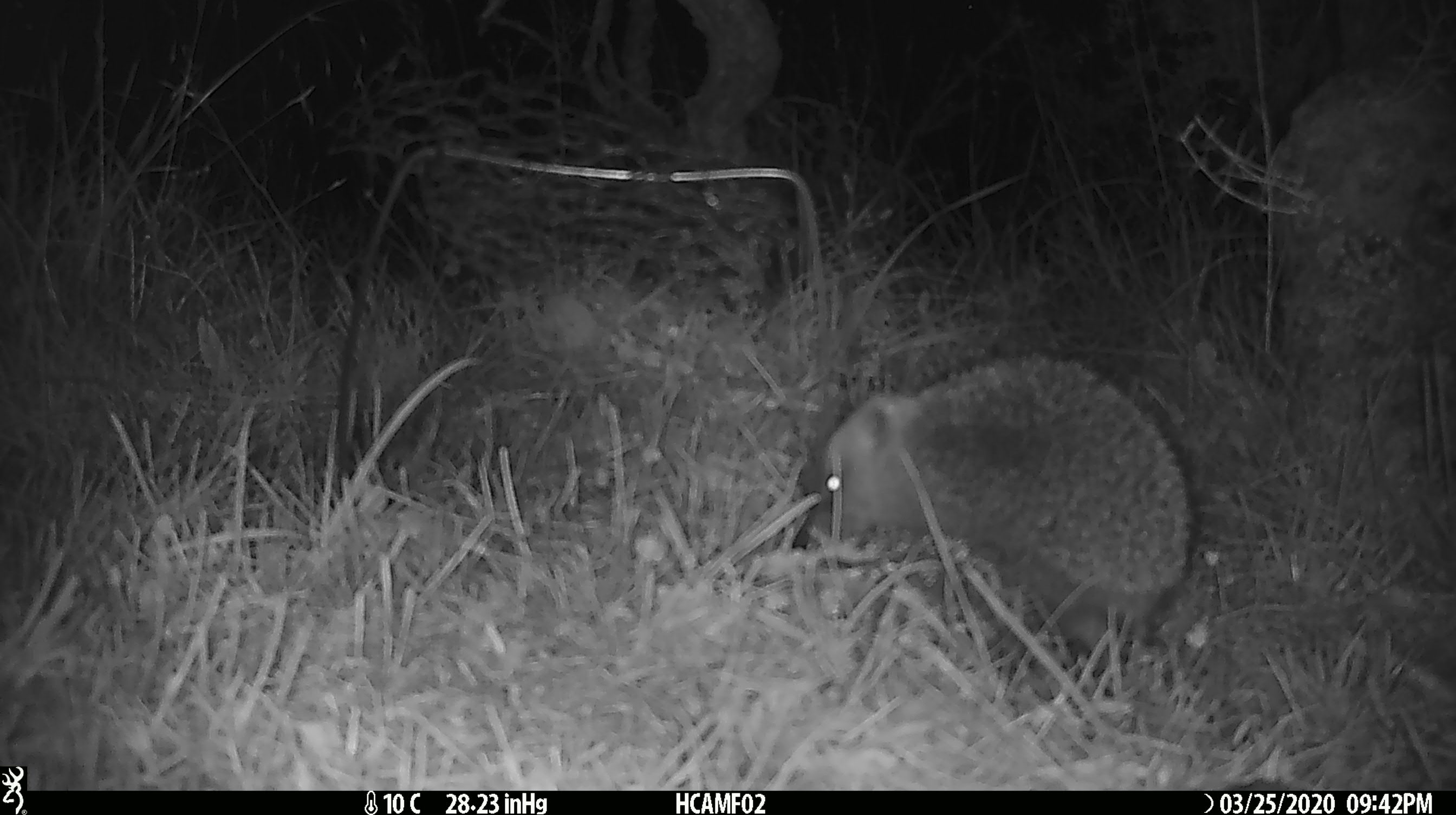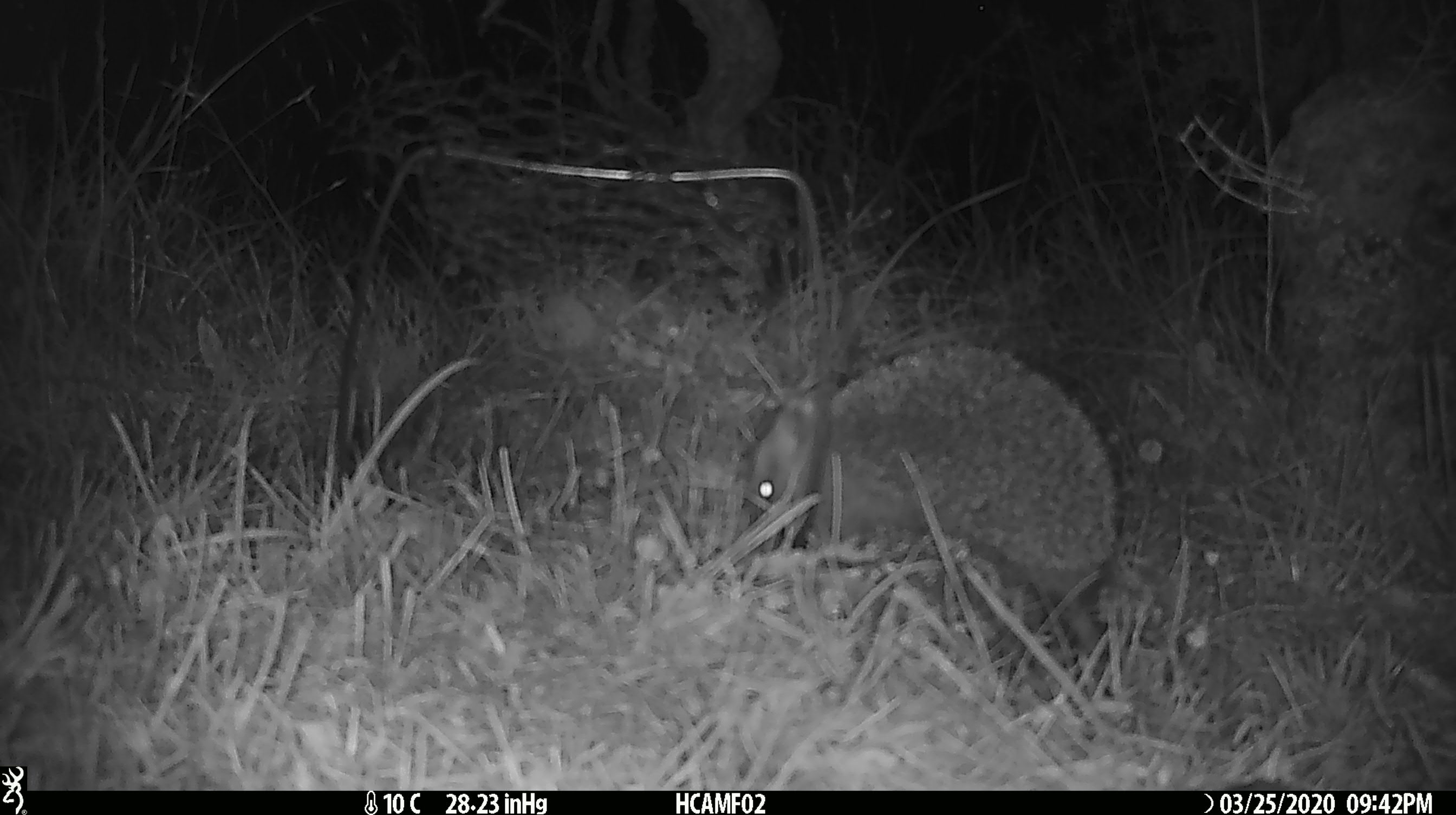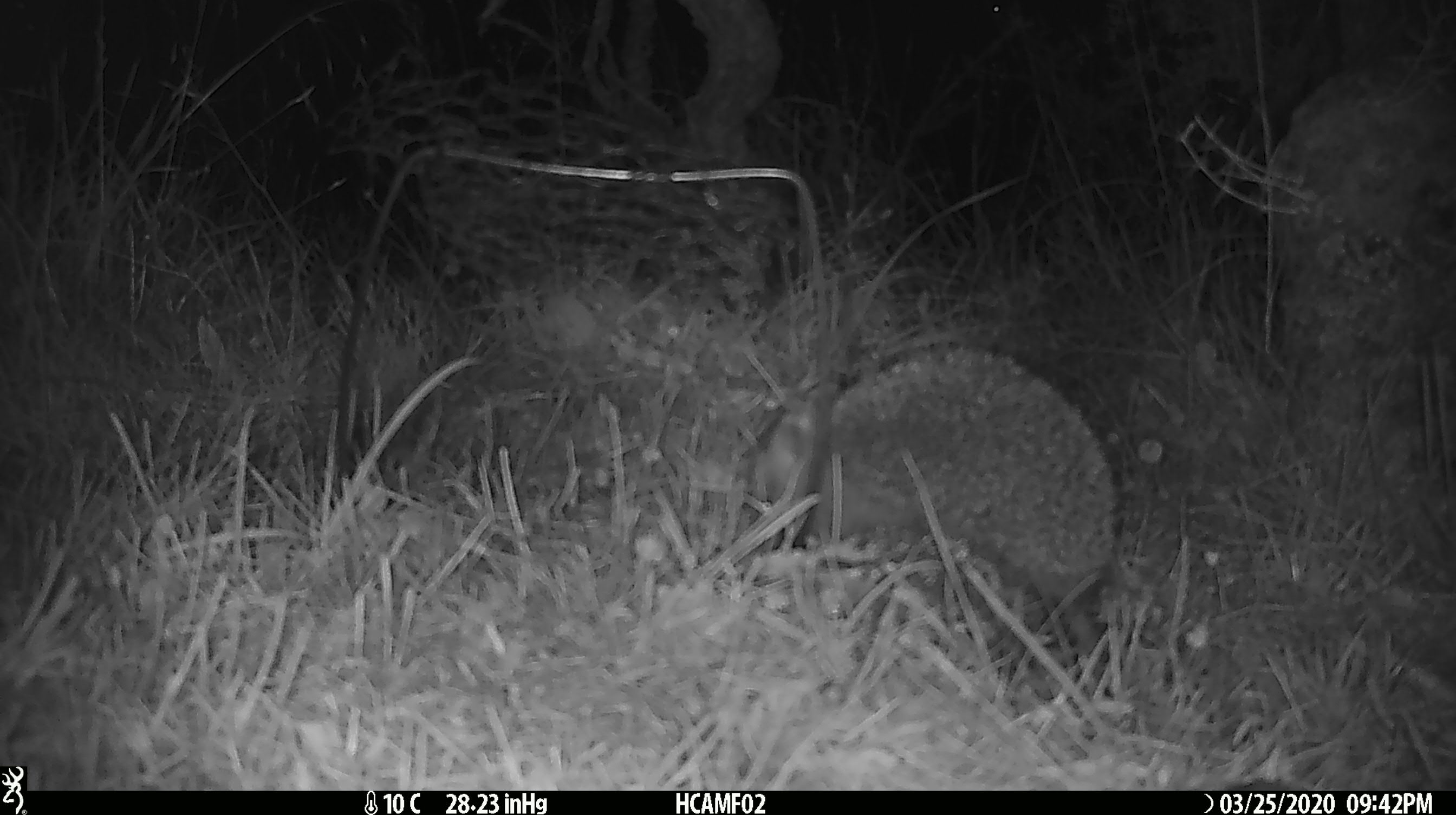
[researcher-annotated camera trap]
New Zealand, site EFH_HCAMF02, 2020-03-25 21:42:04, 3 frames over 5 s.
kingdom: Animalia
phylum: Chordata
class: Mammalia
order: Eulipotyphla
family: Erinaceidae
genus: Erinaceus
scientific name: Erinaceus europaeus europaeus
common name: european hedgehog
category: hedgehog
Hedgehog (european hedgehog) (Erinaceus europaeus europaeus).